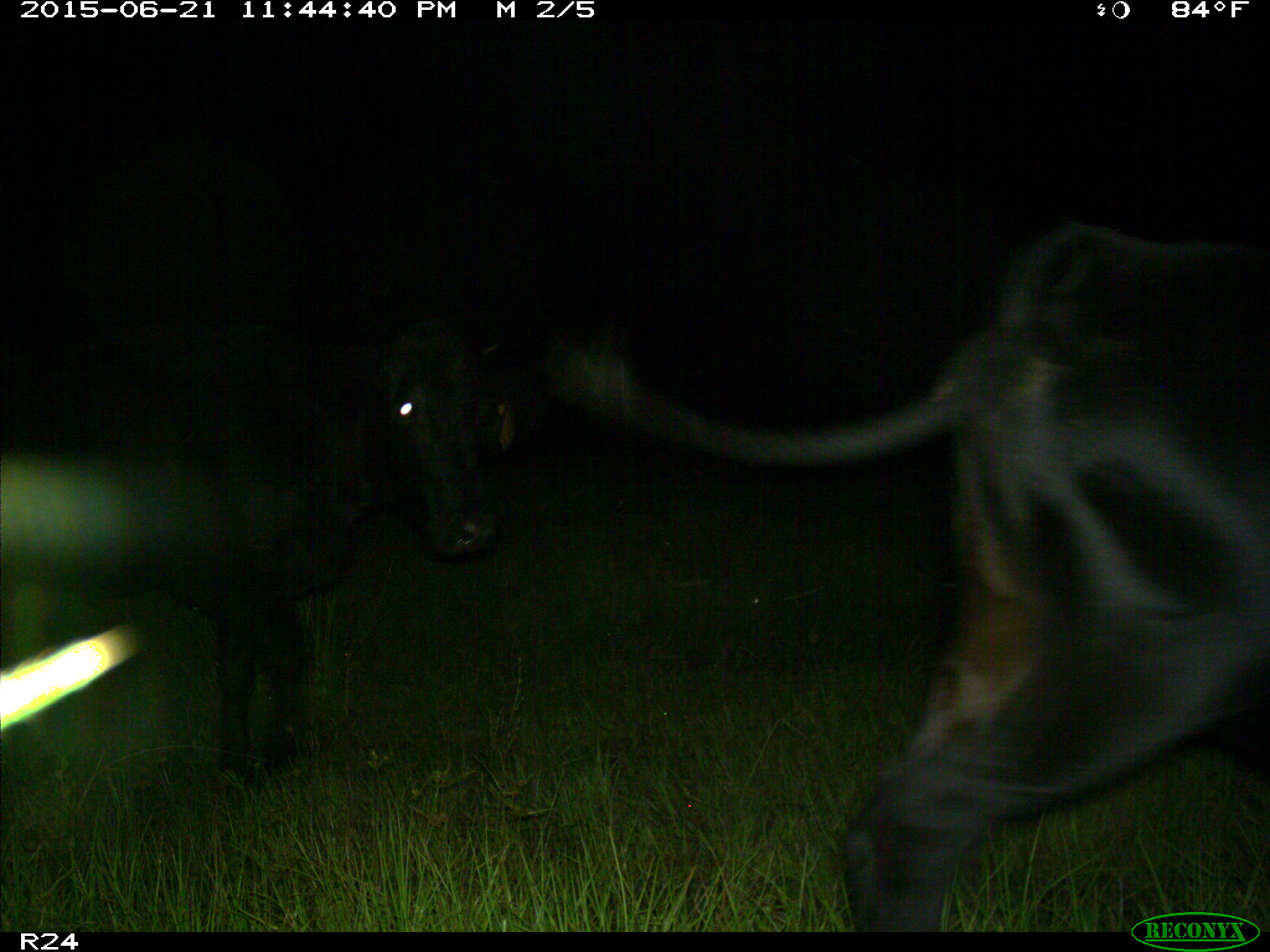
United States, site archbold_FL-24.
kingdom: Animalia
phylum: Chordata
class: Mammalia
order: Artiodactyla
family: Bovidae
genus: Bos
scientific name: Bos taurus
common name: domestic cow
Bos taurus (domestic cow).